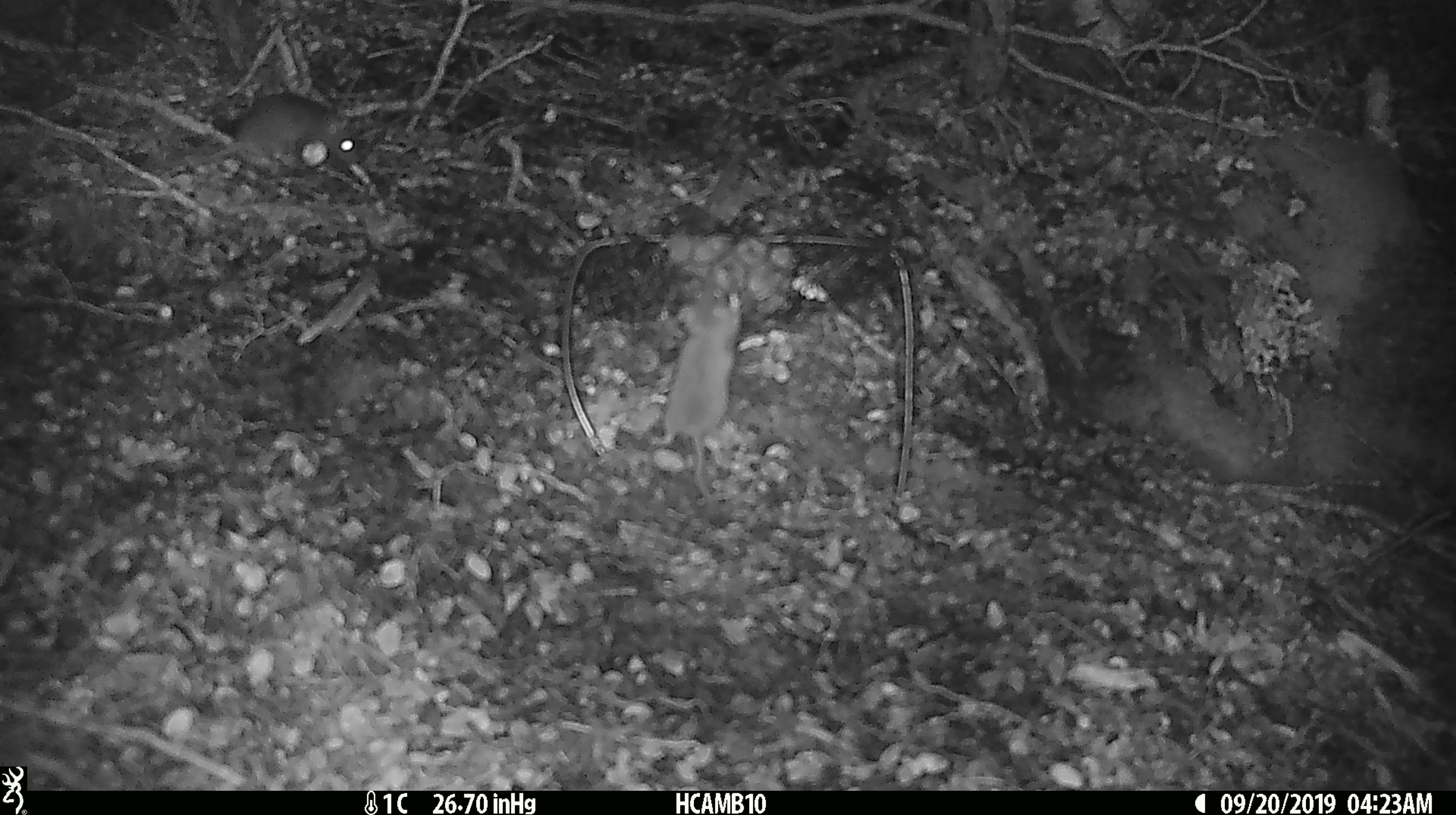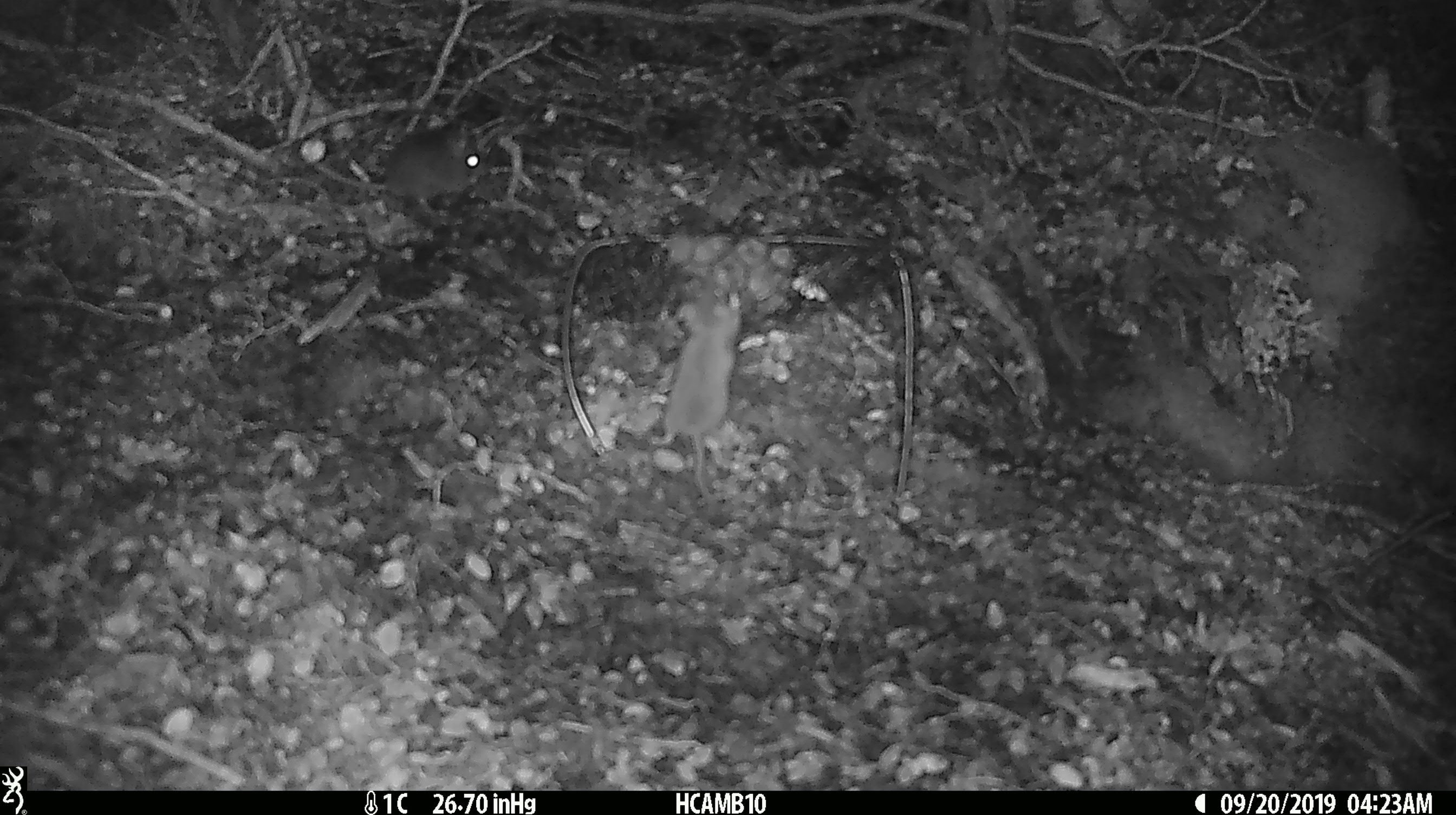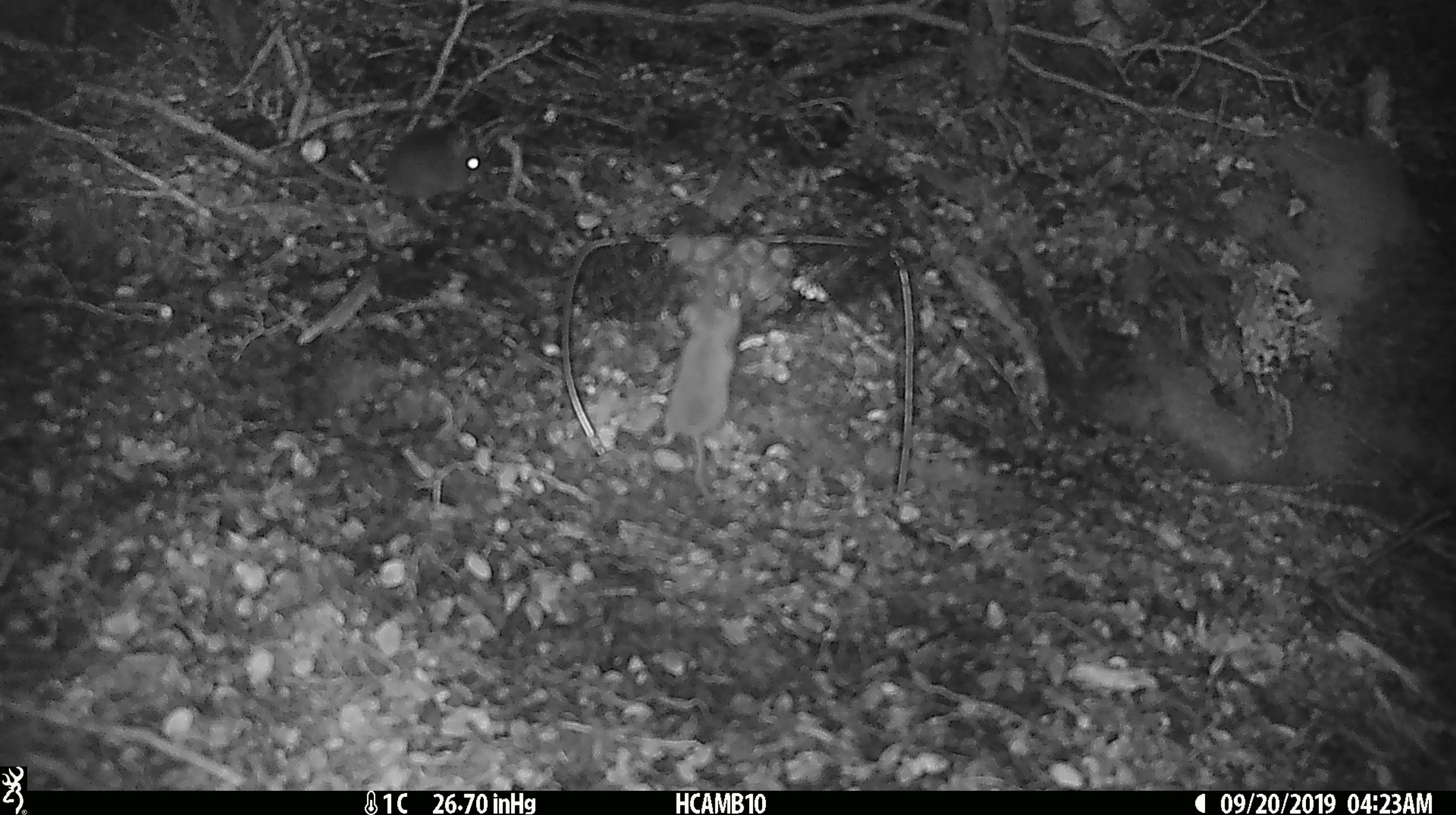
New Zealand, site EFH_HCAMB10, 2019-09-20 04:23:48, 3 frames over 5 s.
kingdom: Animalia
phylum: Chordata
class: Mammalia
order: Rodentia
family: Muridae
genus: Mus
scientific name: Mus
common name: mouse